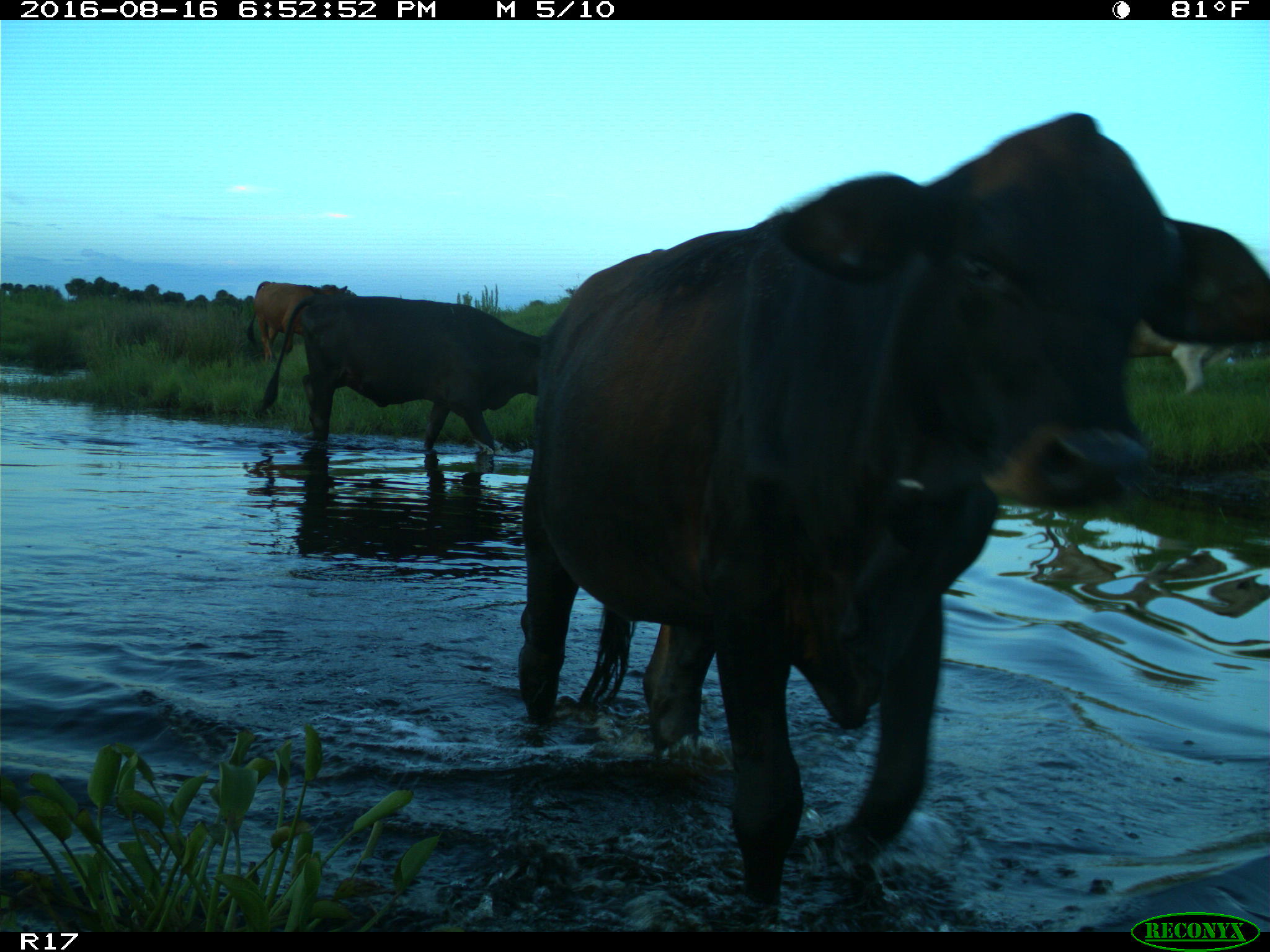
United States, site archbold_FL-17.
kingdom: Animalia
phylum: Chordata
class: Mammalia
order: Artiodactyla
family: Bovidae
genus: Bos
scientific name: Bos taurus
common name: domestic cow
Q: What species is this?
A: Bos taurus (domestic cow).